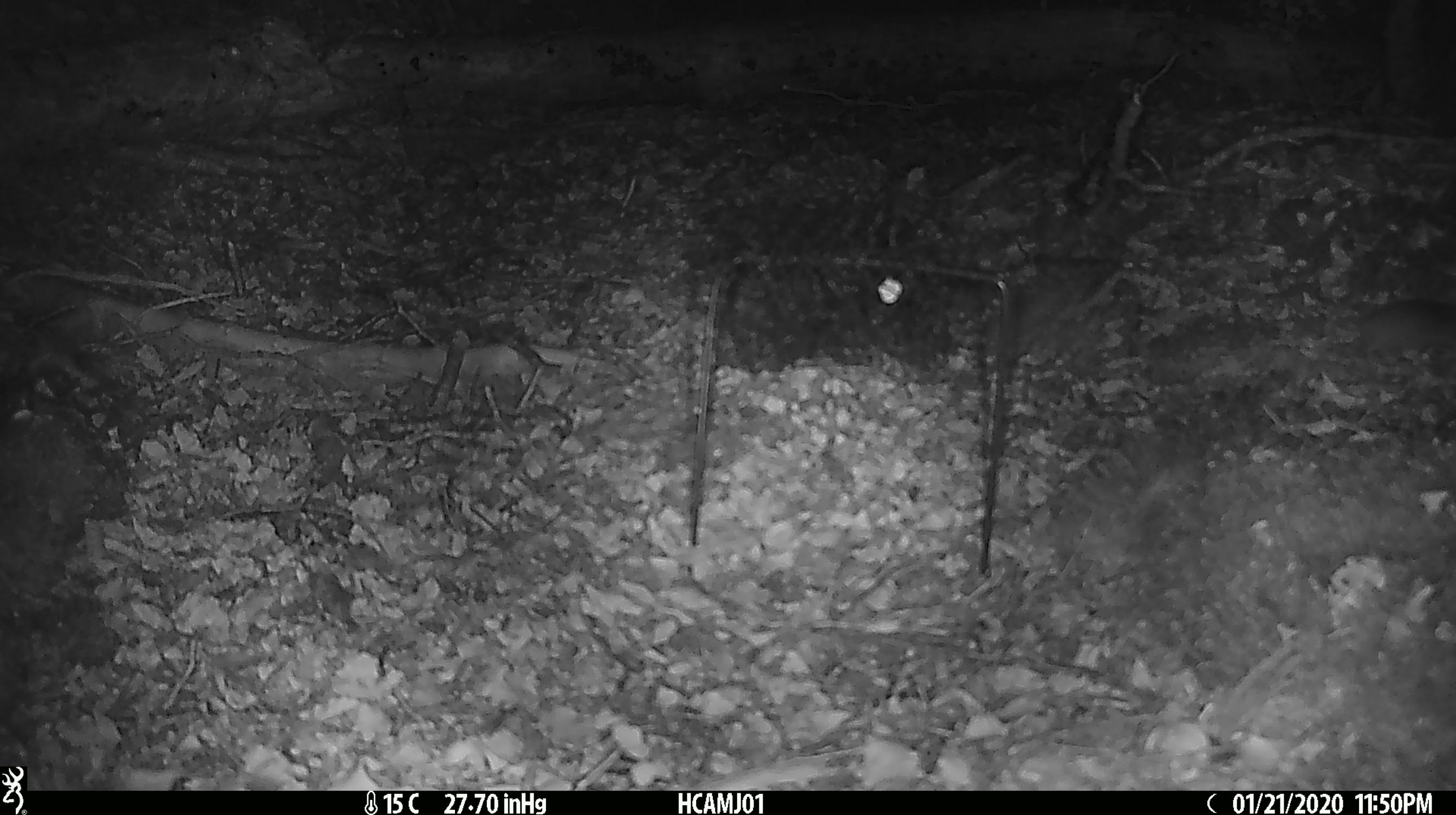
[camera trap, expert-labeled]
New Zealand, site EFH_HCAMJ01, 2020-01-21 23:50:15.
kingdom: Animalia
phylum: Chordata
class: Mammalia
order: Rodentia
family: Muridae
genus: Mus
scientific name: Mus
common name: mouse